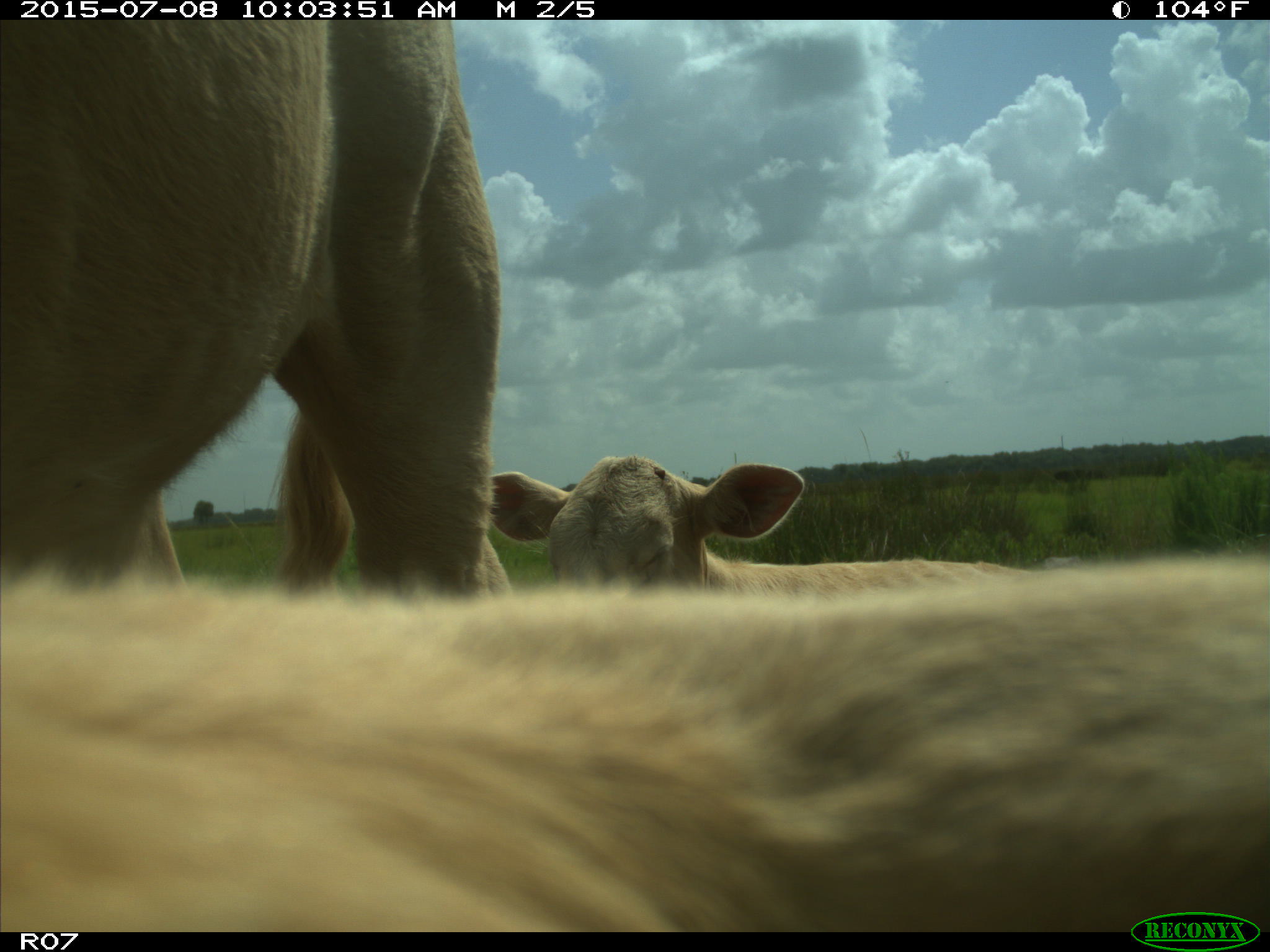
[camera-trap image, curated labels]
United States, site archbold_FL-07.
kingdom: Animalia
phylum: Chordata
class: Mammalia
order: Artiodactyla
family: Bovidae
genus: Bos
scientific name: Bos taurus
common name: domestic cow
Bos taurus (domestic cow).